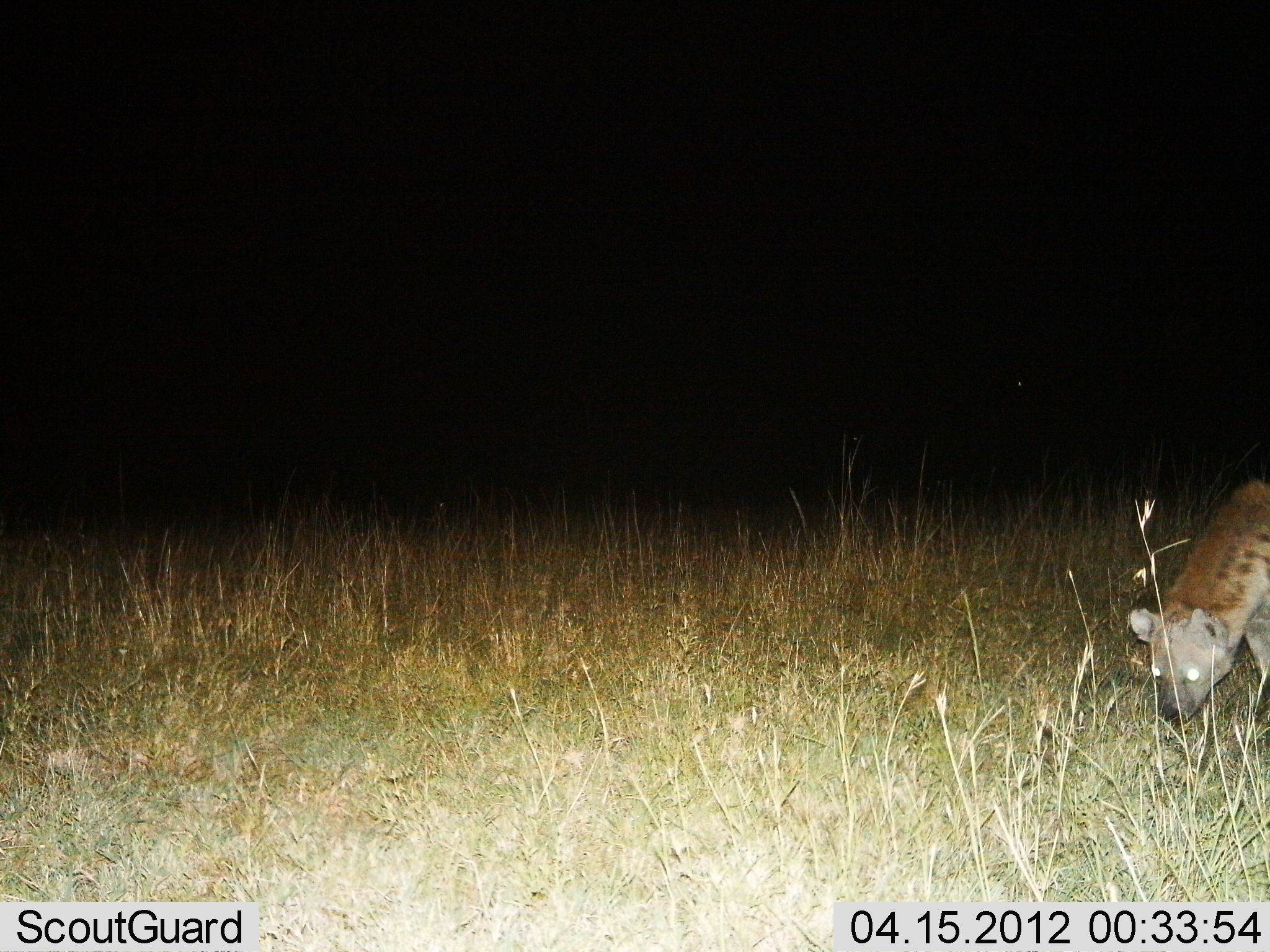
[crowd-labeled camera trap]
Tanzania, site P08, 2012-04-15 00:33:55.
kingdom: Animalia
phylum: Chordata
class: Mammalia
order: Carnivora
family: Hyaenidae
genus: Crocuta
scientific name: Crocuta crocuta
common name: spotted hyena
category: hyenaspotted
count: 1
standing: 60%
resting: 0%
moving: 40%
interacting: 0%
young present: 0%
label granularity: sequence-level